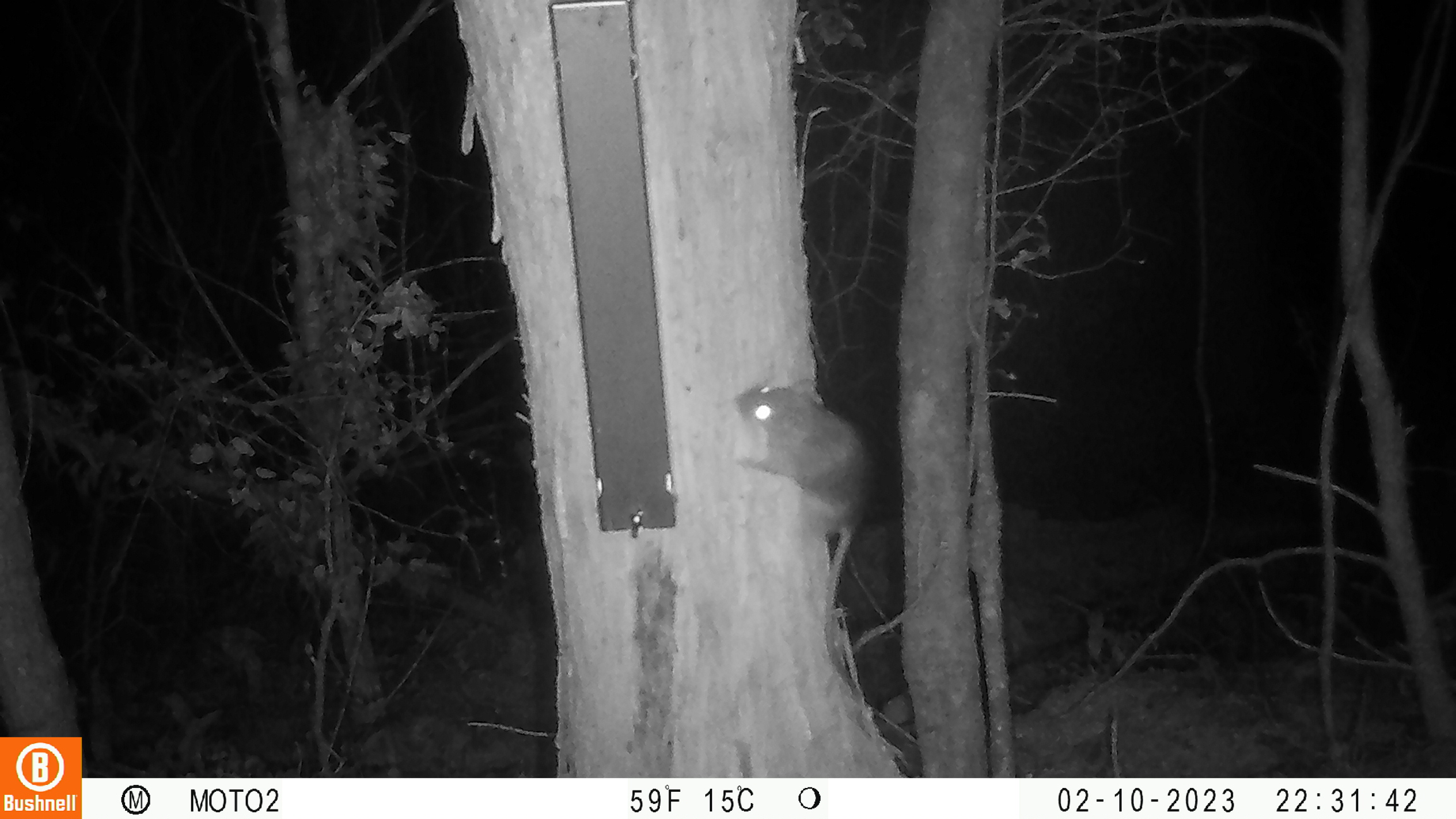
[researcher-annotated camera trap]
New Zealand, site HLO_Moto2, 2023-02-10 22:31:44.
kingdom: Animalia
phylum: Chordata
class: Mammalia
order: Rodentia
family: Muridae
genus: Rattus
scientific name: Rattus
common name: rat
Rat (Rattus).